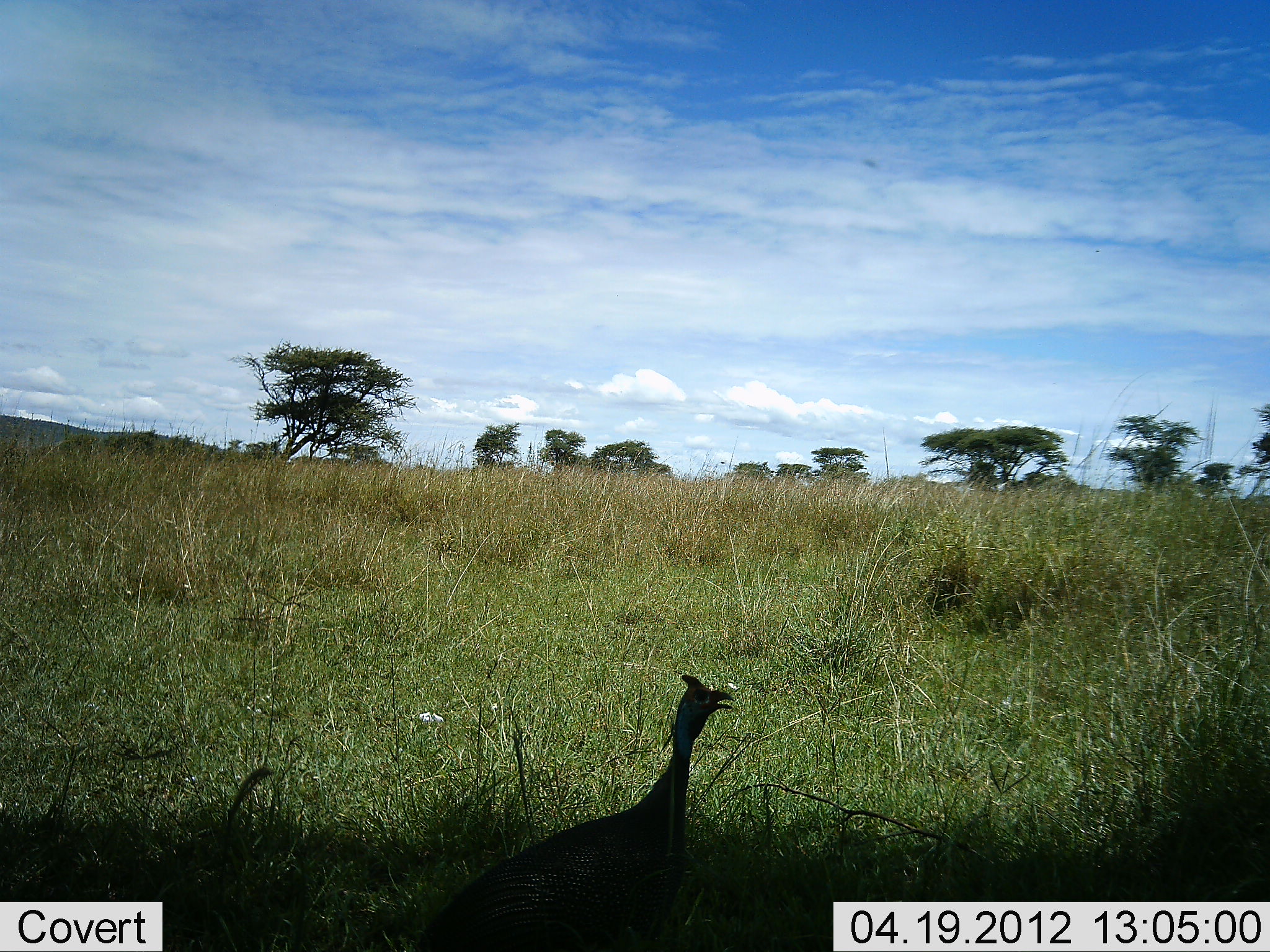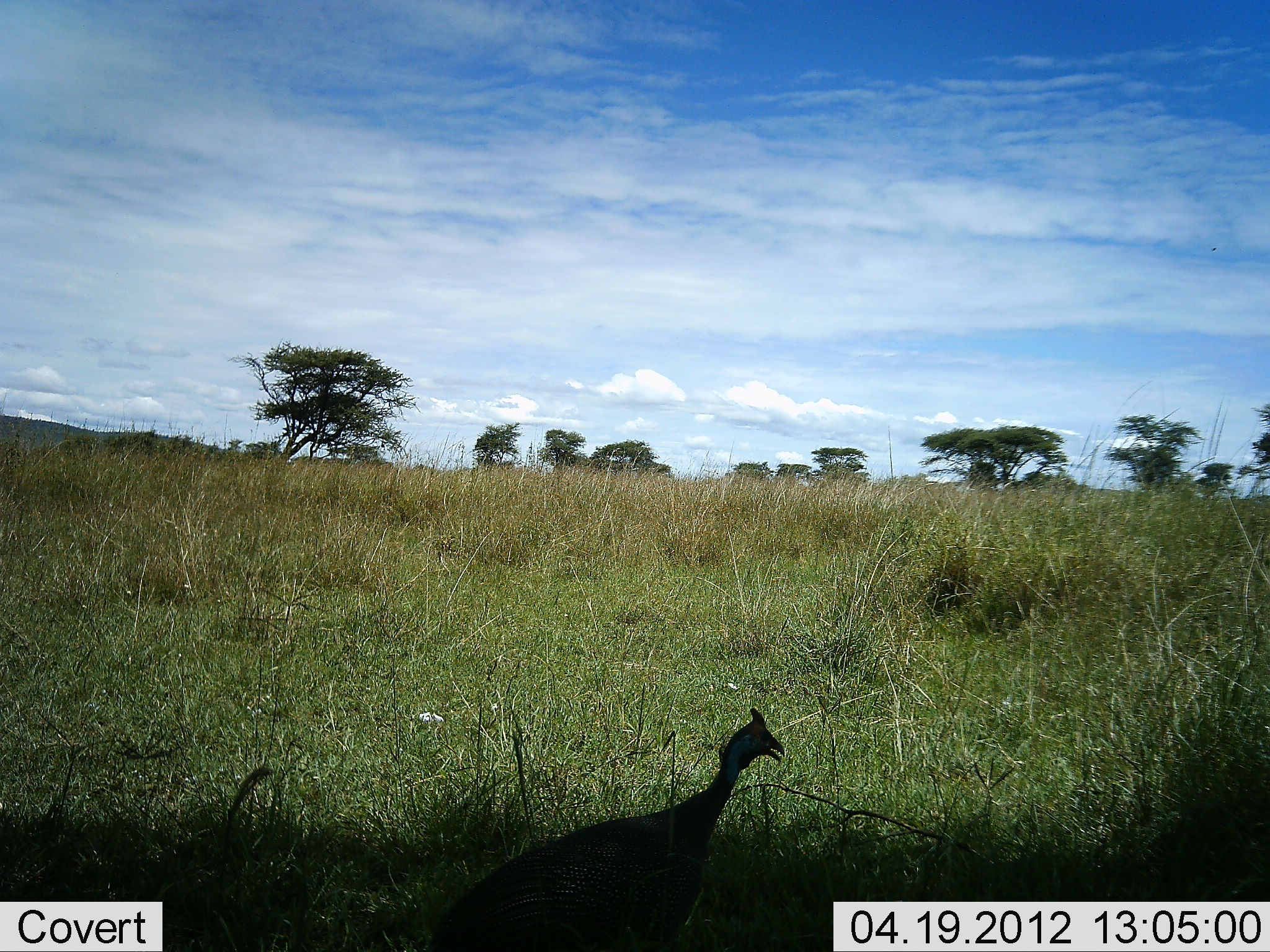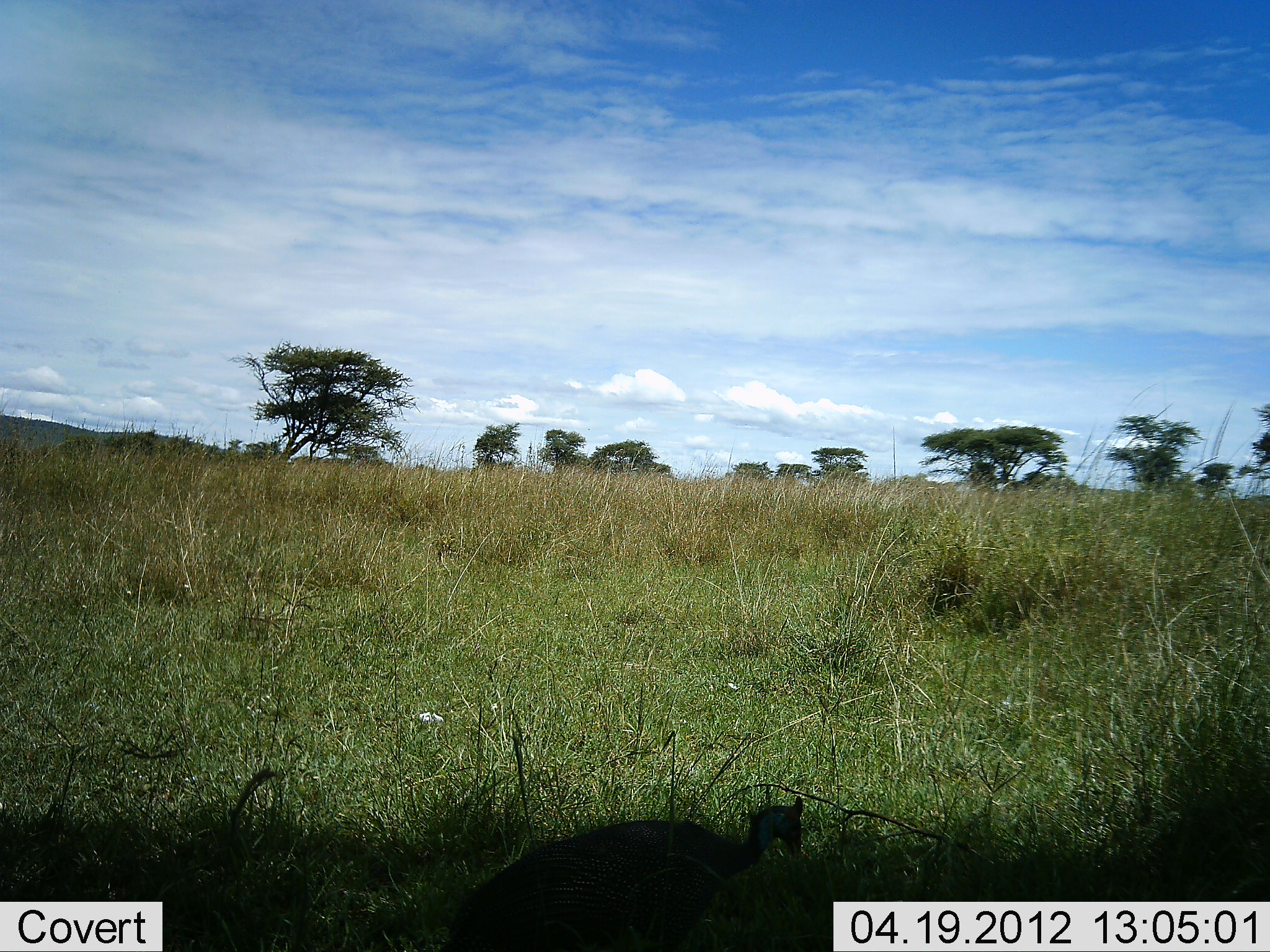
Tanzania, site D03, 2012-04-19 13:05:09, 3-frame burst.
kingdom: Animalia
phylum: Chordata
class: Aves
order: Galliformes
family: Numididae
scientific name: Numididae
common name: guinea fowl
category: guineafowl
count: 1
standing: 36%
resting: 0%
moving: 23%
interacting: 0%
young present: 0%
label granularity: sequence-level